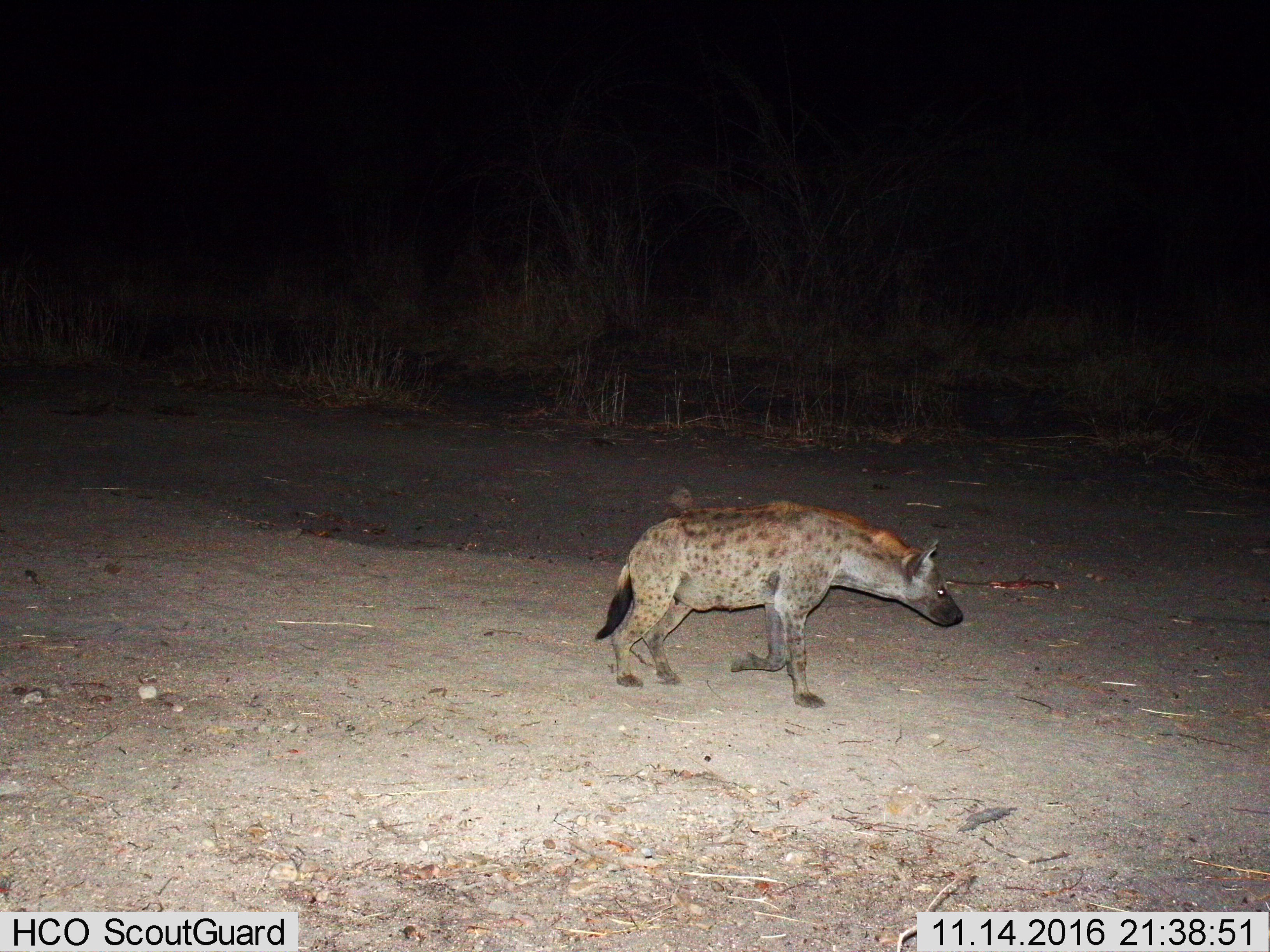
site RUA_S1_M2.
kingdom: Animalia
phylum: Chordata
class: Mammalia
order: Carnivora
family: Hyaenidae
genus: Crocuta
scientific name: Crocuta crocuta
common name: spotted hyena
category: hyenaspotted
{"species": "hyenaspotted (spotted hyena) (Crocuta crocuta)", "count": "1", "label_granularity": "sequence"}